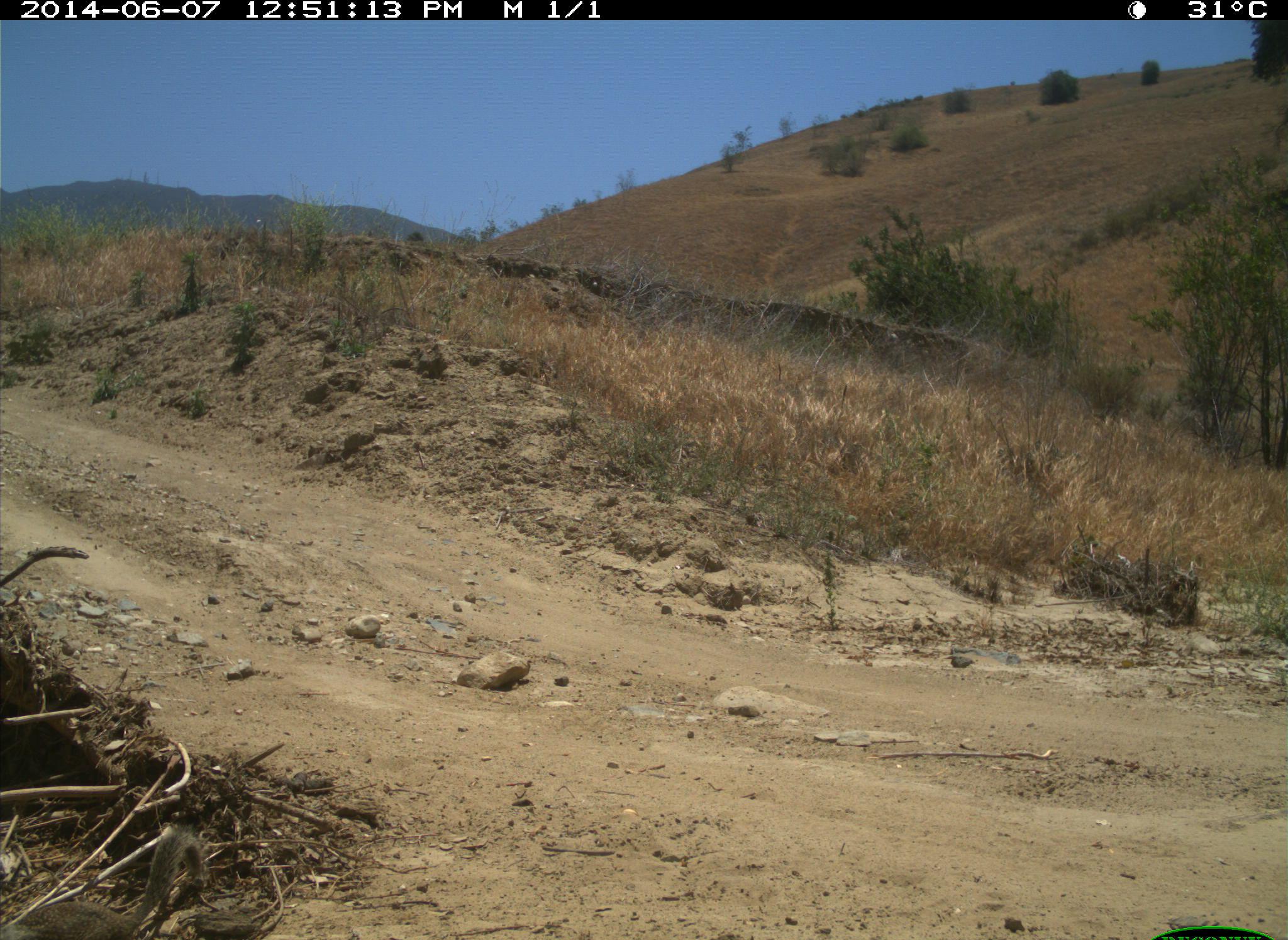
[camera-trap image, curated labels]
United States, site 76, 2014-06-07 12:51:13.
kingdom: Animalia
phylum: Chordata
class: Mammalia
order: Rodentia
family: Sciuridae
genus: Sciurus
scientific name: Sciurus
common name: squirrel